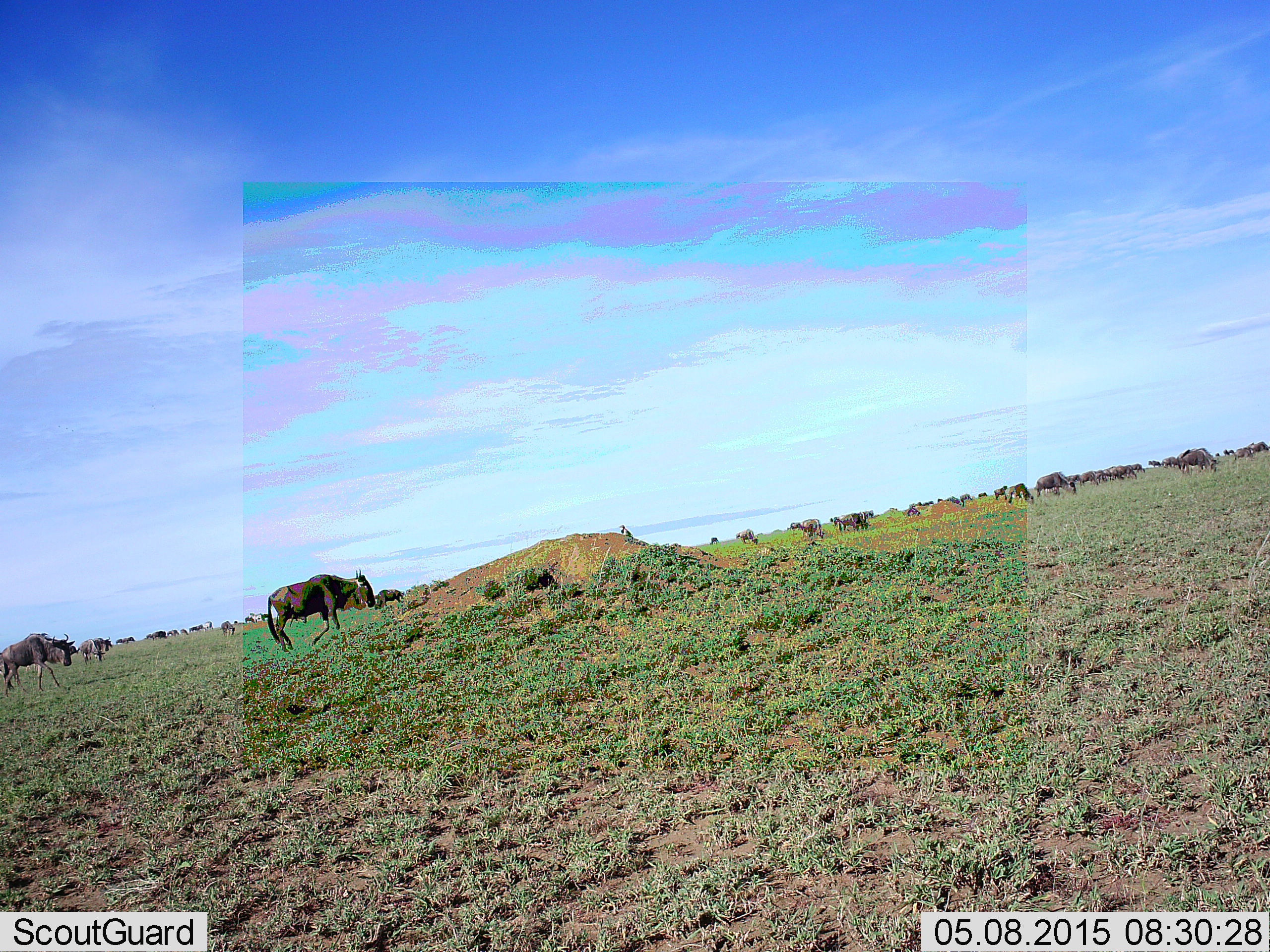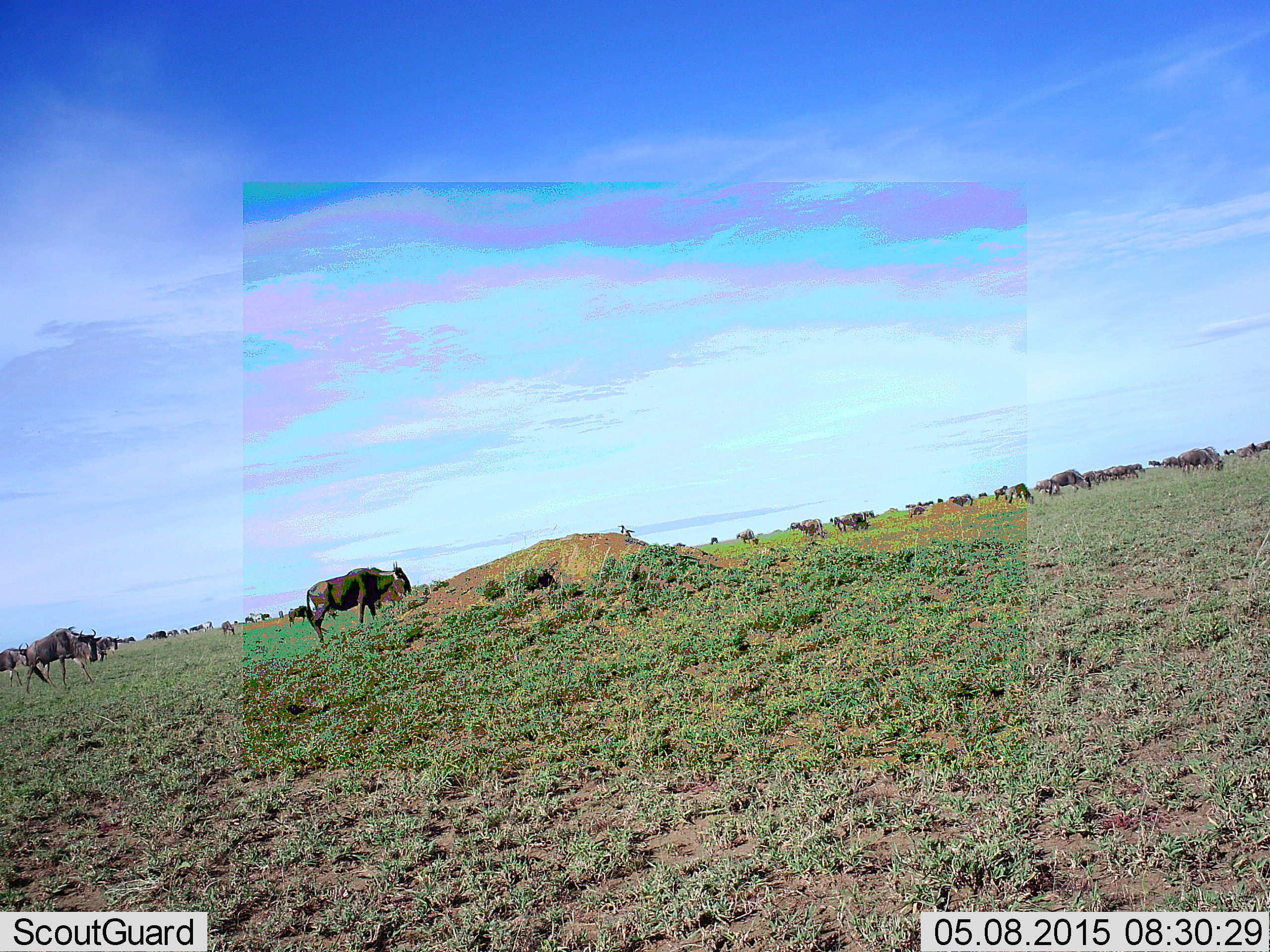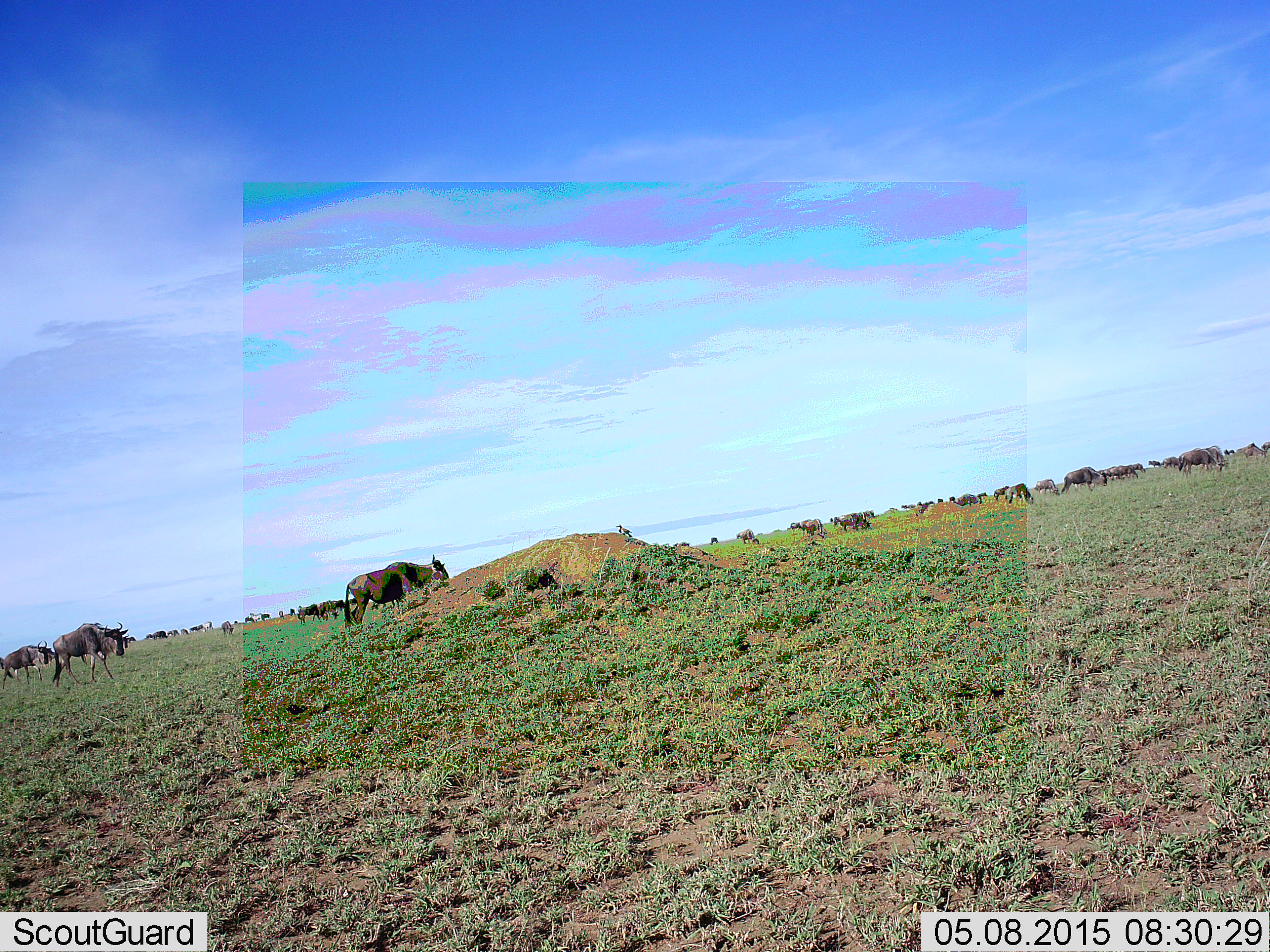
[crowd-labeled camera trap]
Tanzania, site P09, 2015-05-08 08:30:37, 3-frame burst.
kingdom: Animalia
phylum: Chordata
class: Mammalia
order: Artiodactyla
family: Bovidae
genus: Connochaetes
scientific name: Connochaetes taurinus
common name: blue wildebeest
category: wildebeest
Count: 11-50.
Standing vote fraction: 30%.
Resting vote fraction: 10%.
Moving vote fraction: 70%.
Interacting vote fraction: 10%.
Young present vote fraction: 0%.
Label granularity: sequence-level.